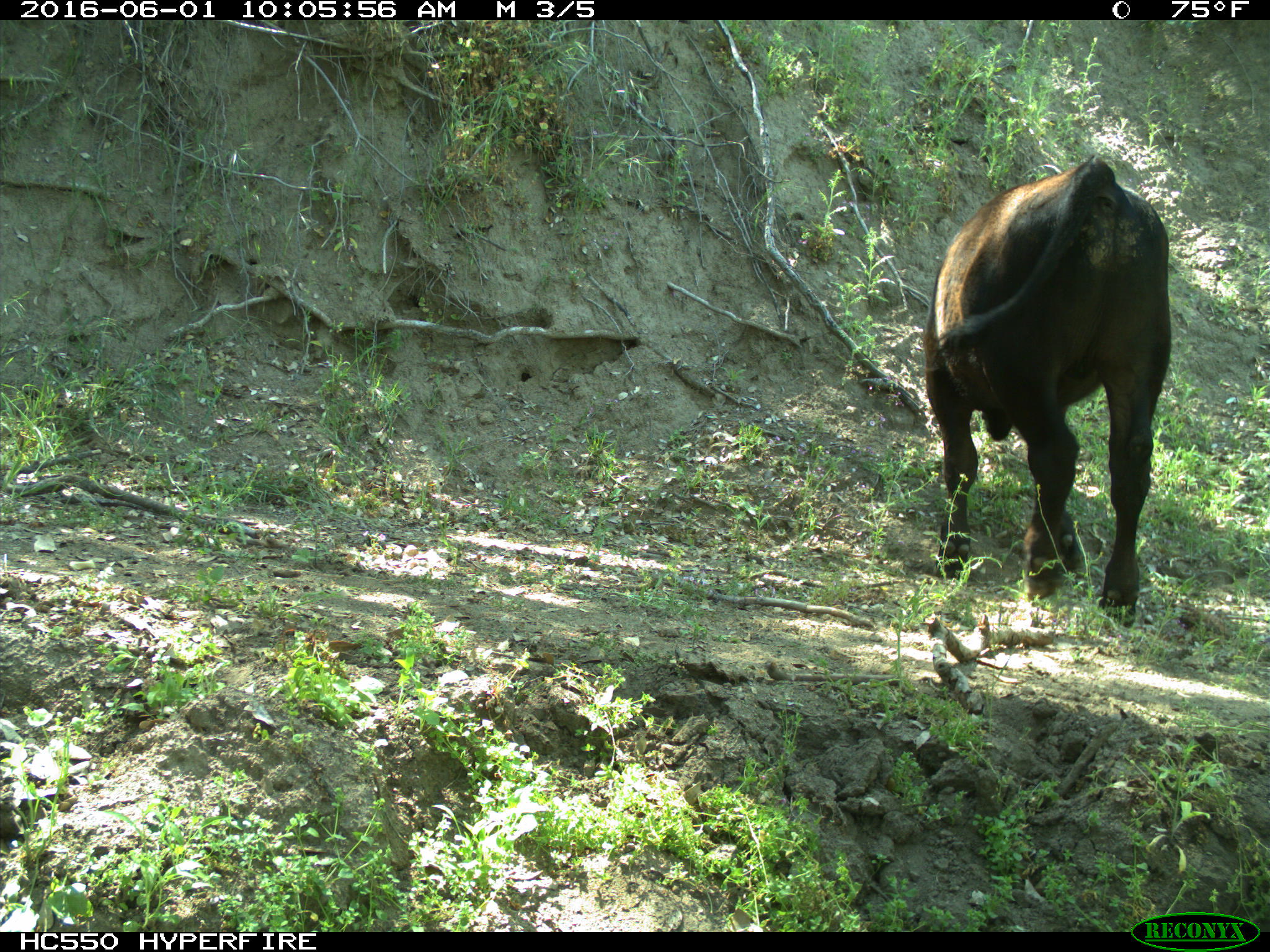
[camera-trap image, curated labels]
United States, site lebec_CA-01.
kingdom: Animalia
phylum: Chordata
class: Mammalia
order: Artiodactyla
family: Bovidae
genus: Bos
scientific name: Bos taurus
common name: domestic cow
Bos taurus (domestic cow).